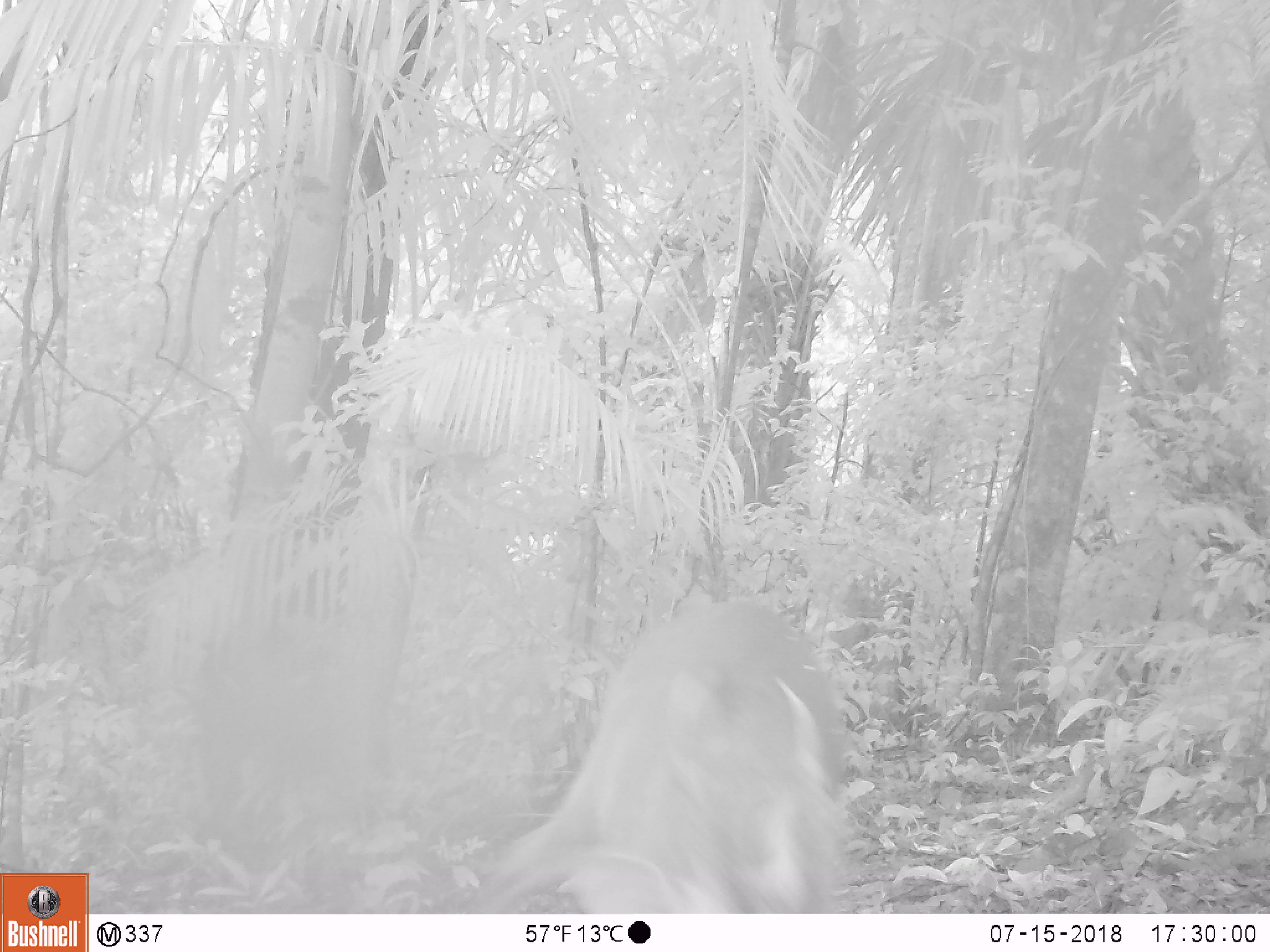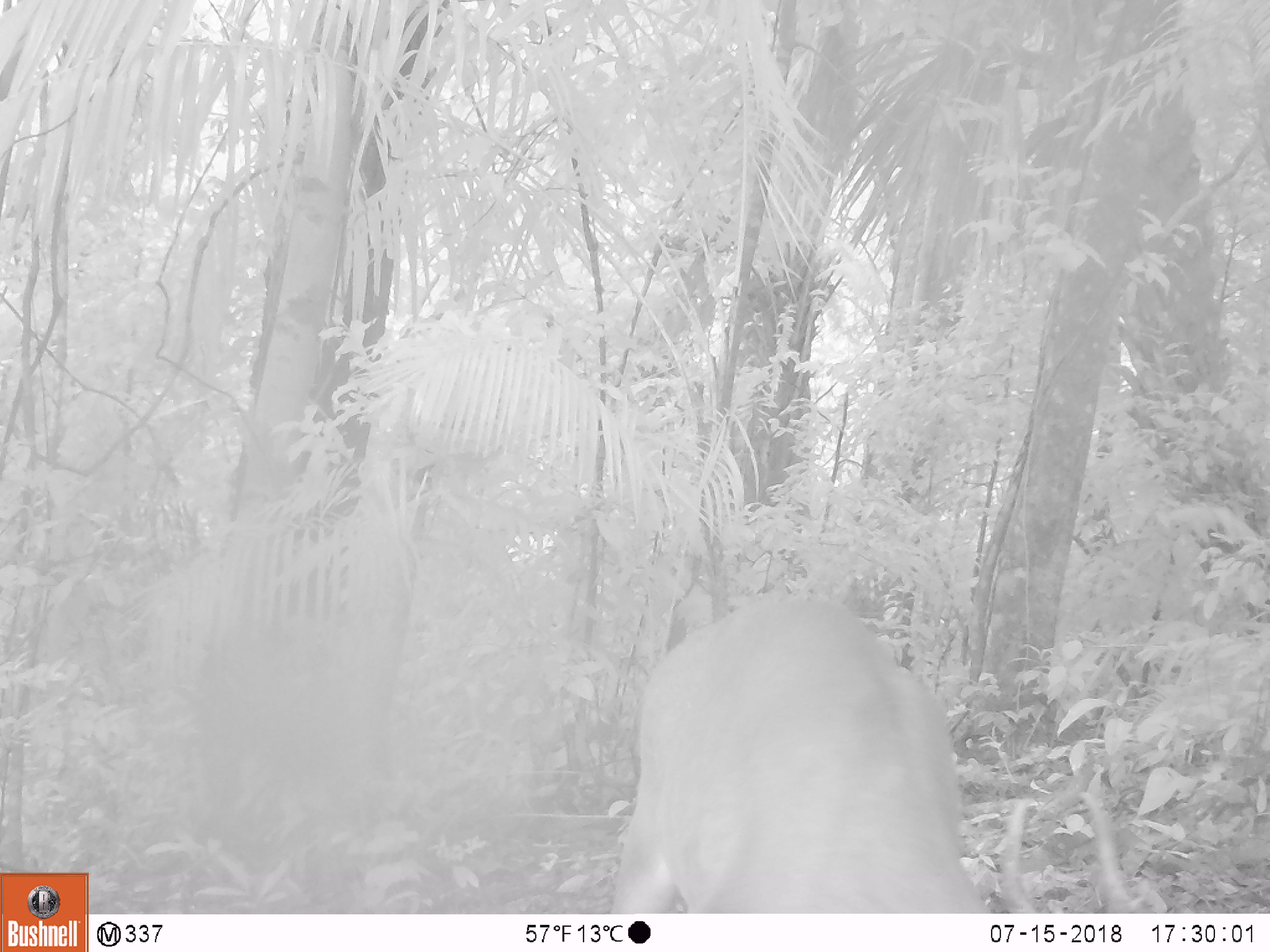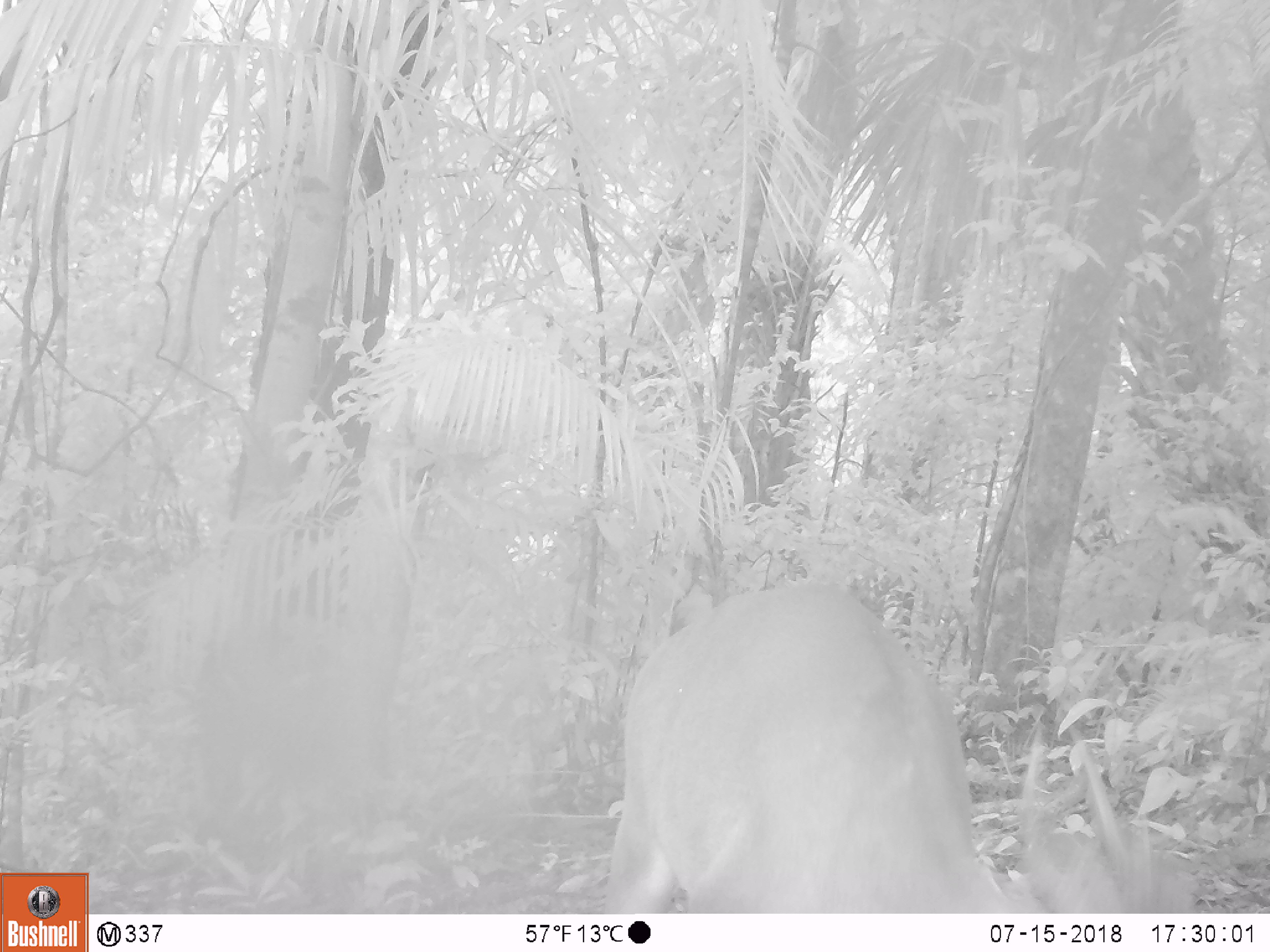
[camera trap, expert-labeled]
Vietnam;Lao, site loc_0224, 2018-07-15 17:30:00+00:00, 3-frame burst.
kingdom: Animalia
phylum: Chordata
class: Mammalia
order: Artiodactyla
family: Cervidae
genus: Muntiacus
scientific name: Muntiacus vuquangensis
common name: large-antlered muntjac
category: large antlered muntjac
Large antlered muntjac (large-antlered muntjac) (Muntiacus vuquangensis). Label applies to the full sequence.